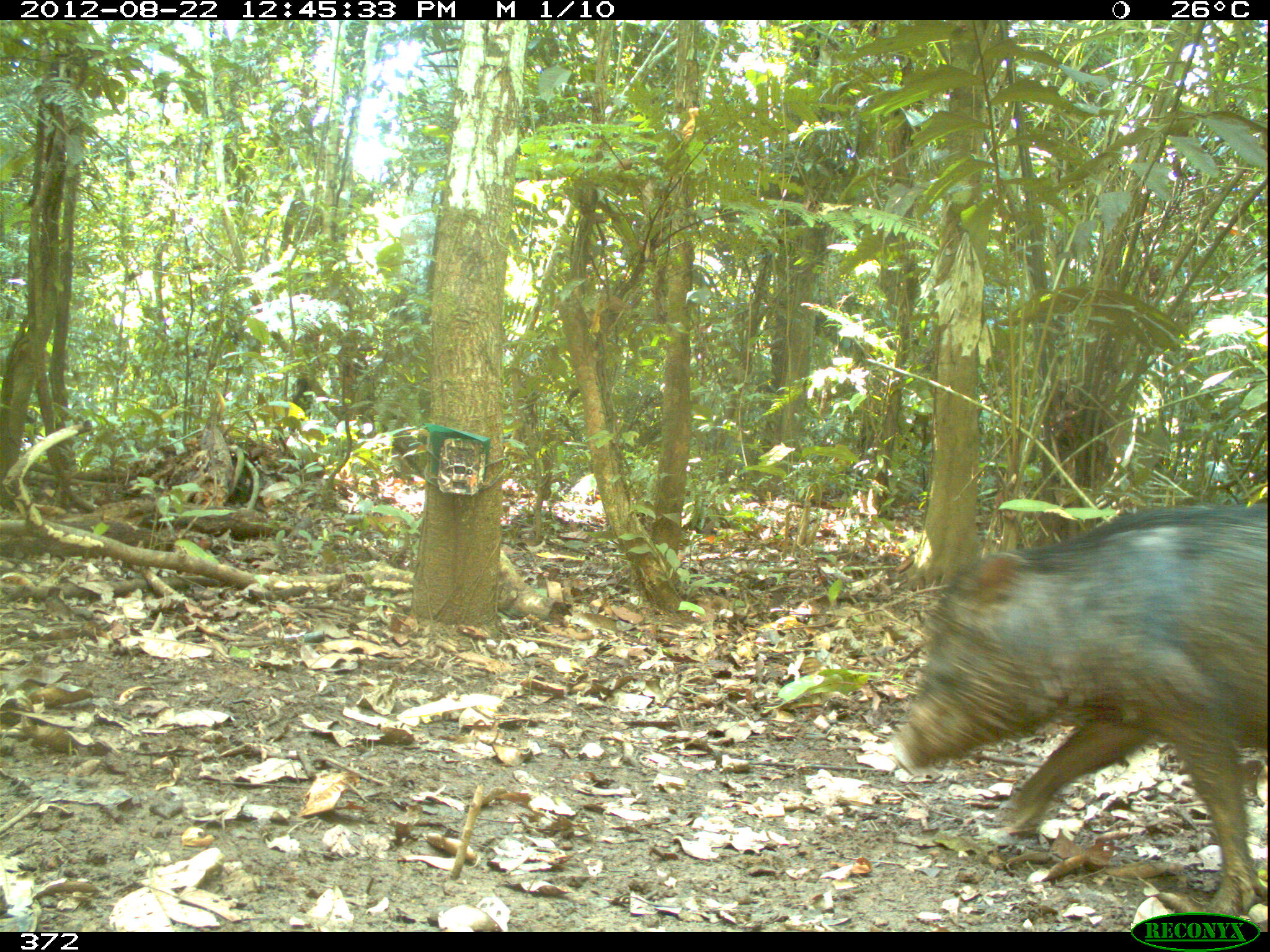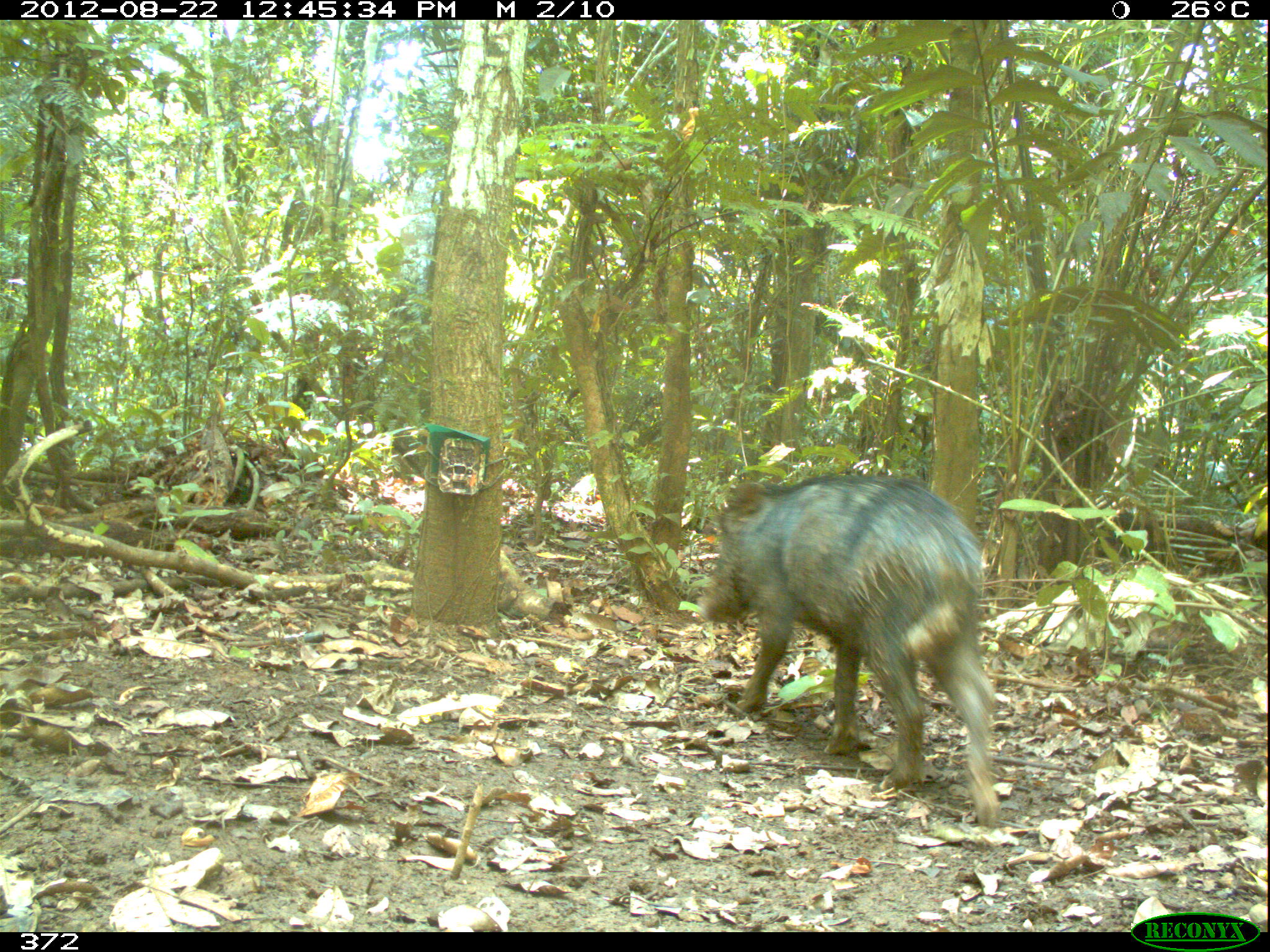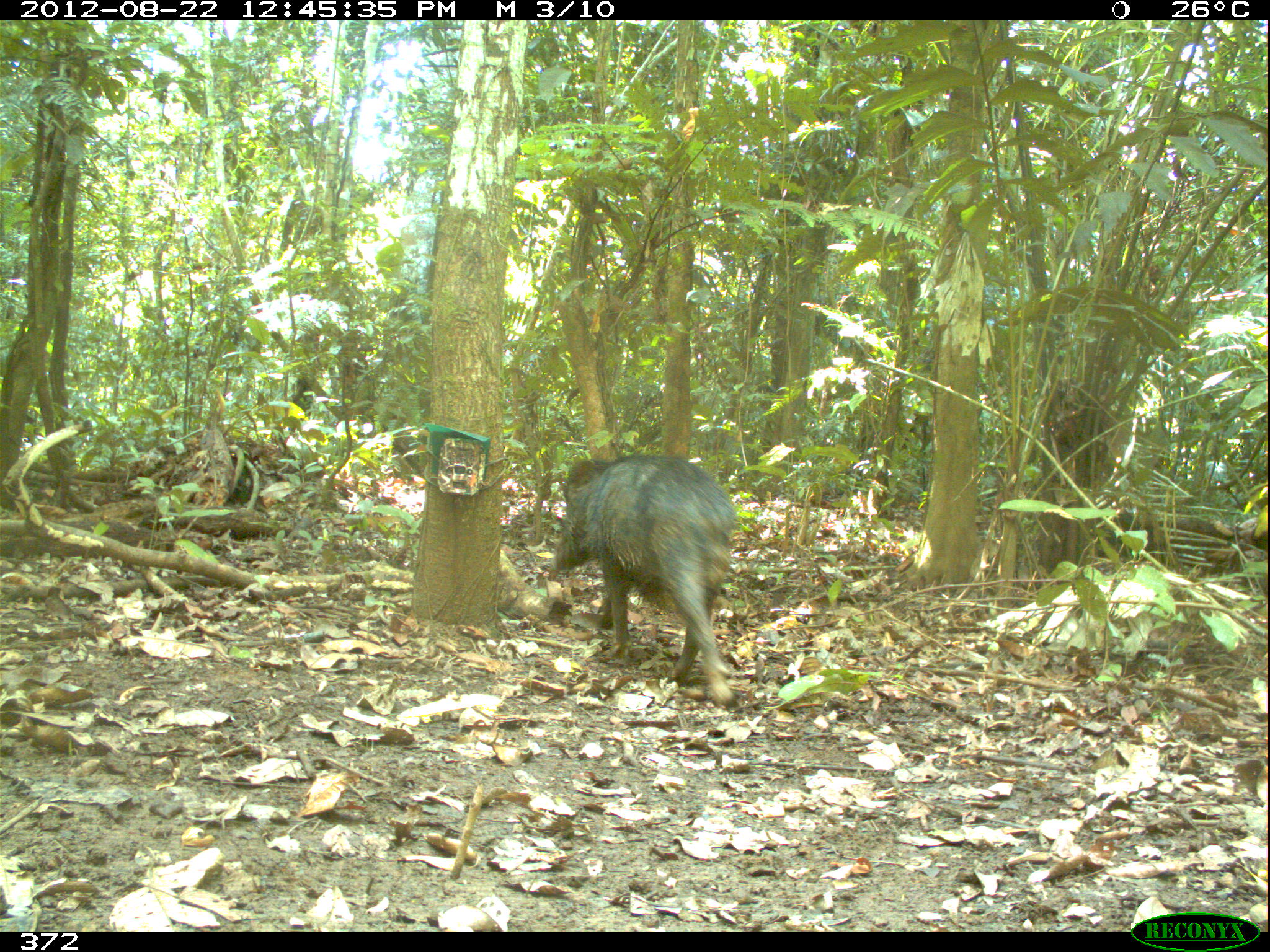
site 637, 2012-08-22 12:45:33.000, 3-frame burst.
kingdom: Animalia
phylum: Chordata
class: Mammalia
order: Artiodactyla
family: Tayassuidae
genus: Tayassu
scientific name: Tayassu pecari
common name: white-lipped peccary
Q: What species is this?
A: Tayassu pecari (white-lipped peccary).